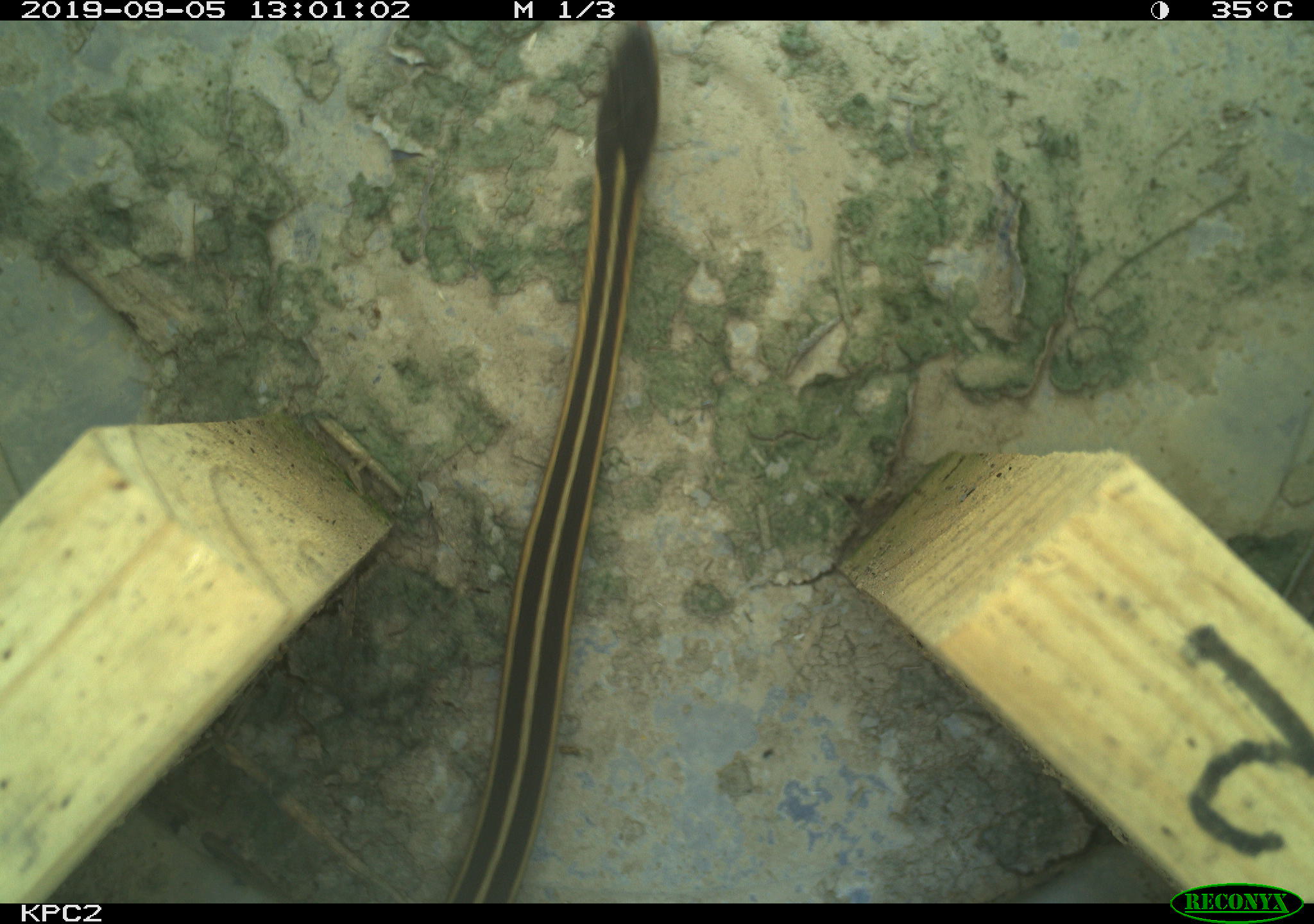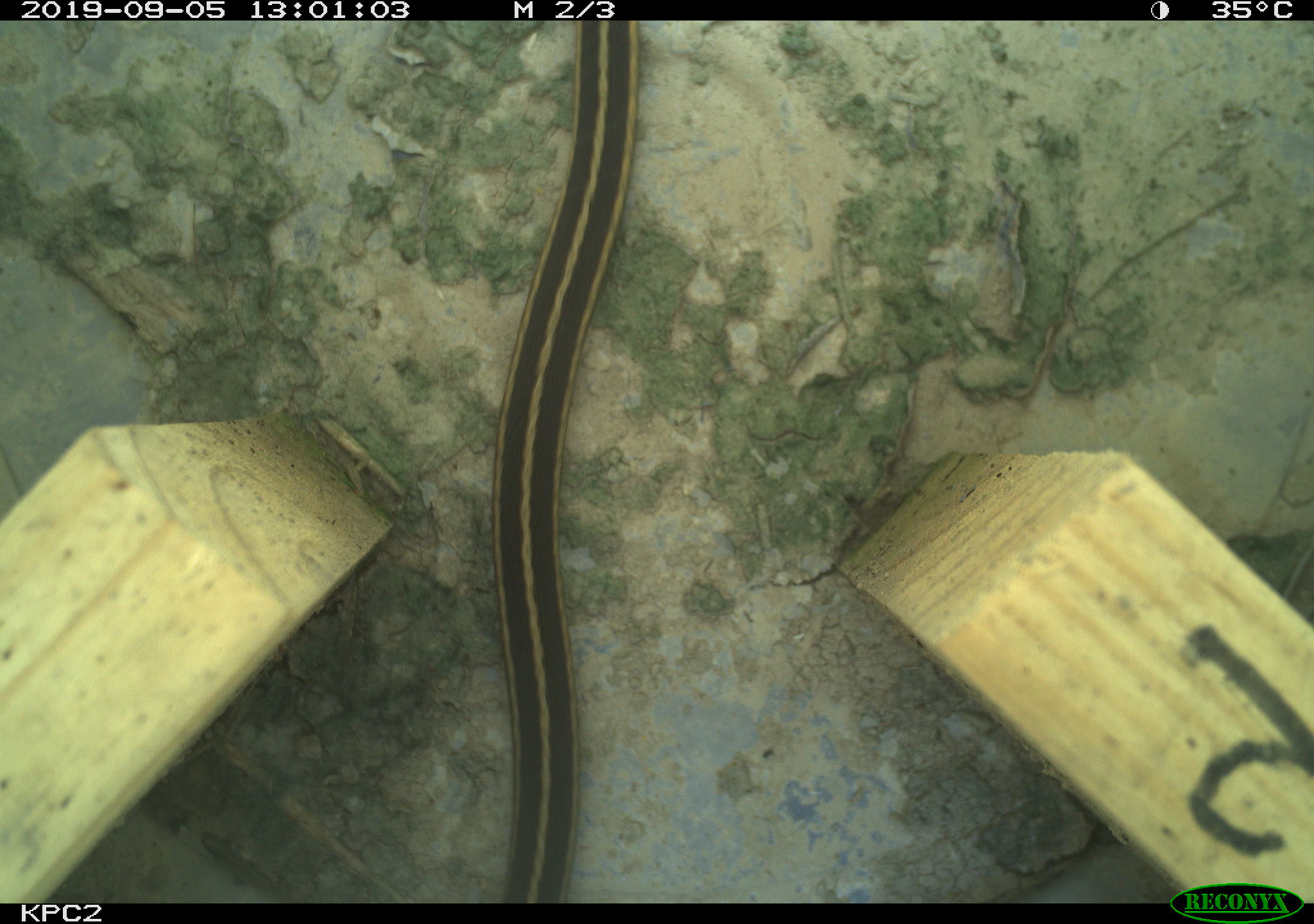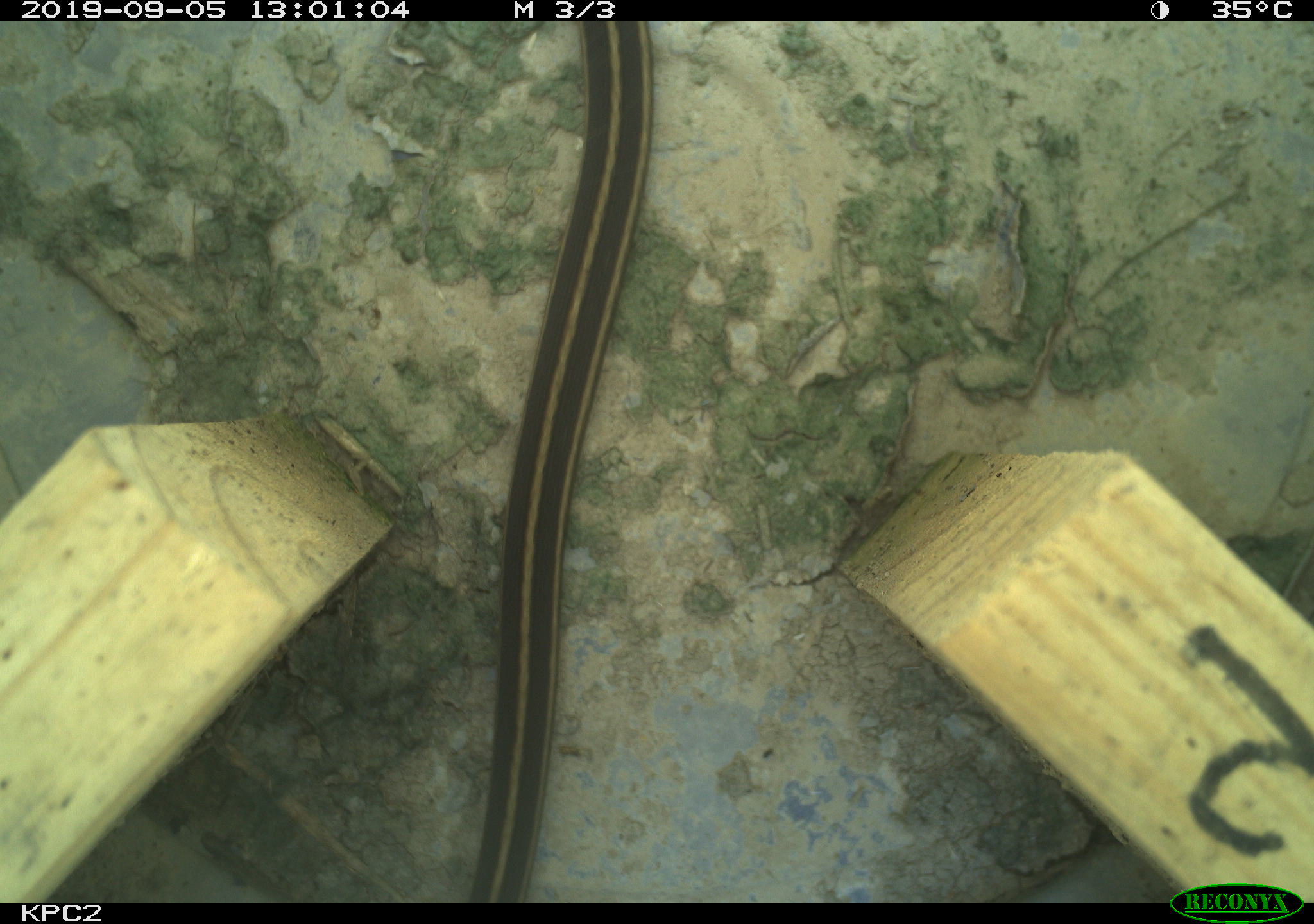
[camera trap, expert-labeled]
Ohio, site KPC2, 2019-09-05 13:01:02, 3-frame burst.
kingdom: Animalia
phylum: Chordata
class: Reptilia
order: Squamata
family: Colubridae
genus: Thamnophis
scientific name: Thamnophis sirtalis sirtalis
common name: eastern gartersnake